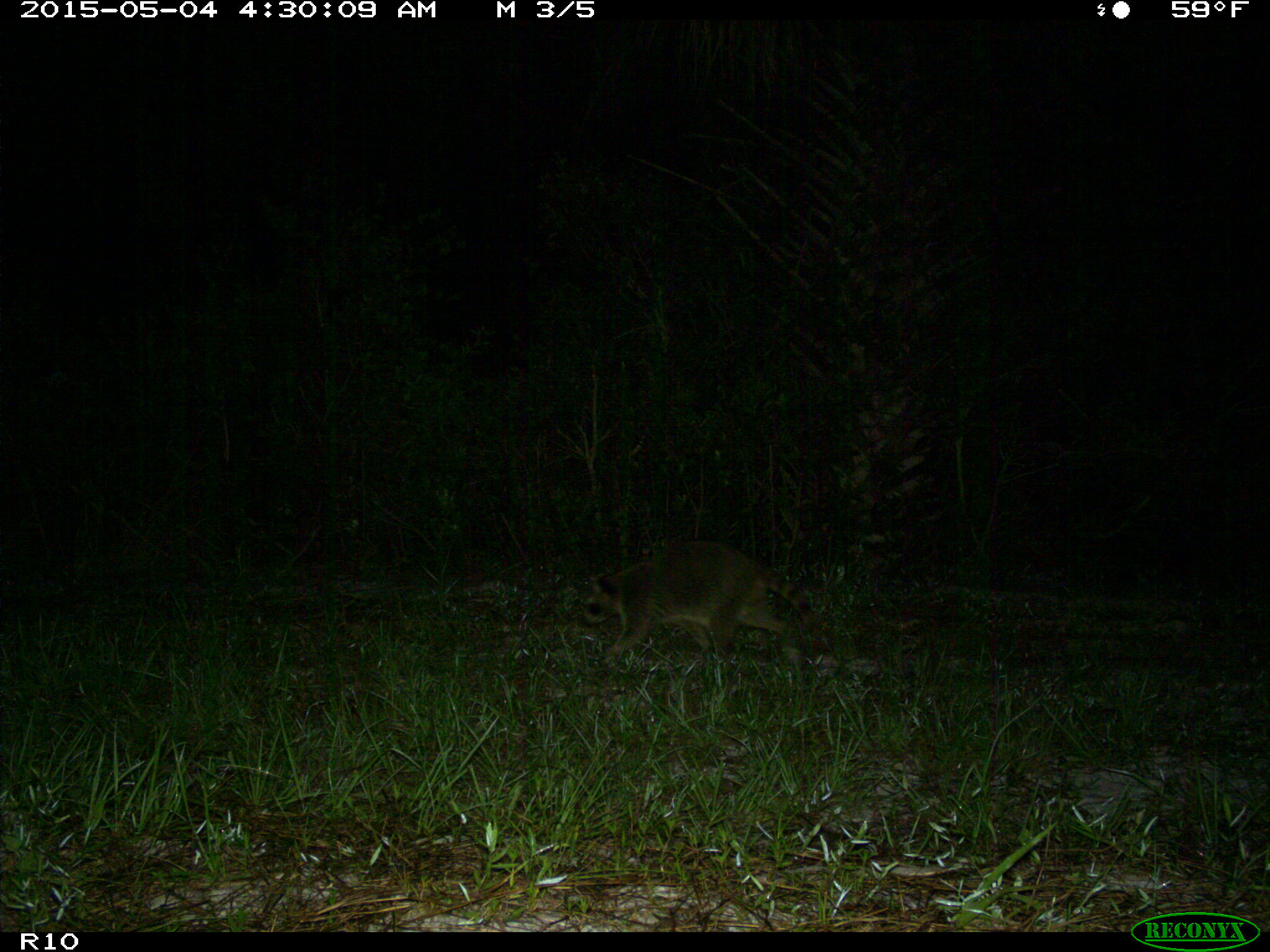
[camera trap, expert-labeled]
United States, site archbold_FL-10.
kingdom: Animalia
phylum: Chordata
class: Mammalia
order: Carnivora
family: Procyonidae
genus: Procyon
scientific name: Procyon lotor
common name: common raccoon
Procyon lotor (common raccoon).